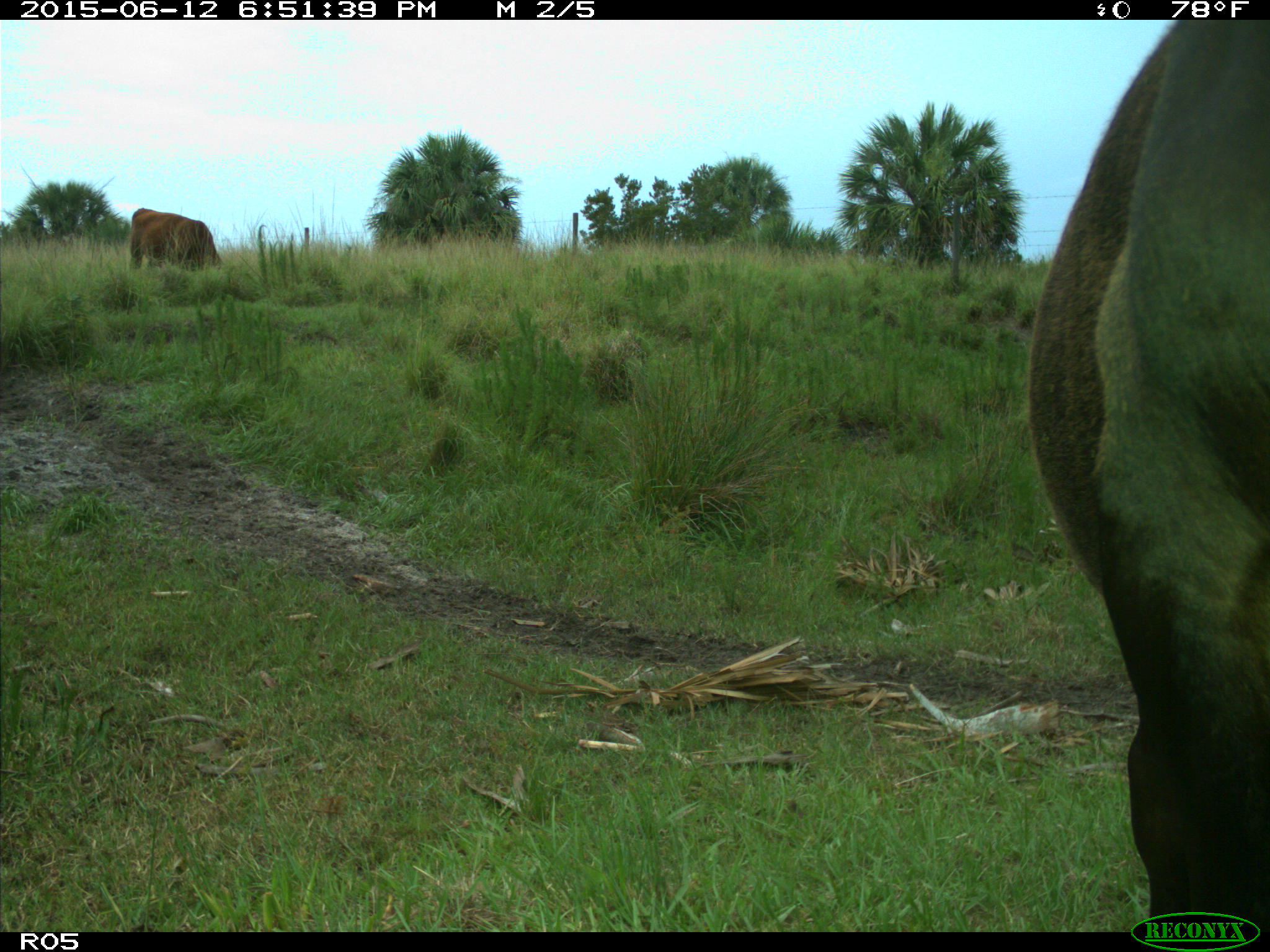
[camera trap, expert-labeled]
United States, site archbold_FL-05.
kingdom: Animalia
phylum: Chordata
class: Mammalia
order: Artiodactyla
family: Bovidae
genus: Bos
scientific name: Bos taurus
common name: domestic cow